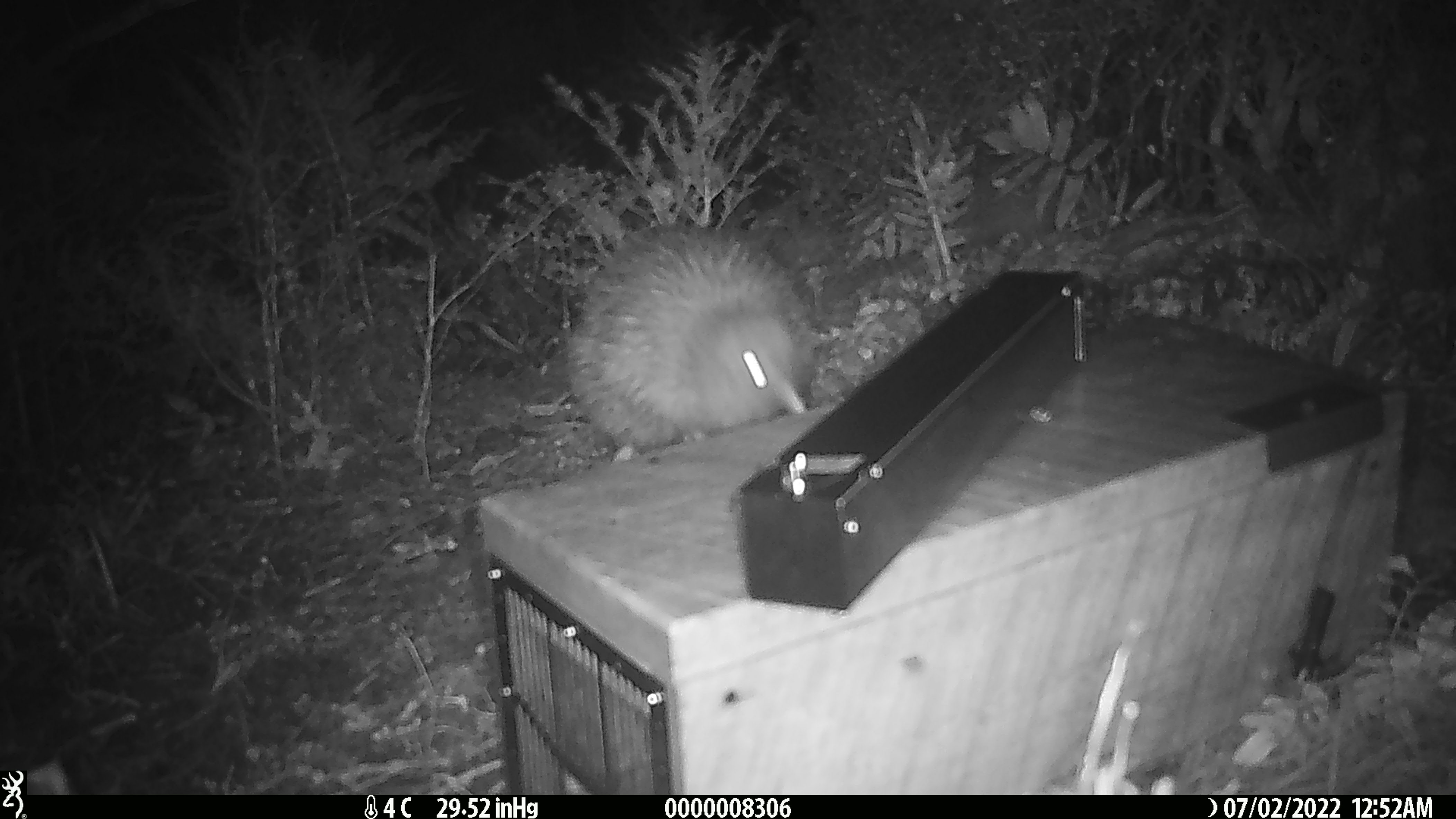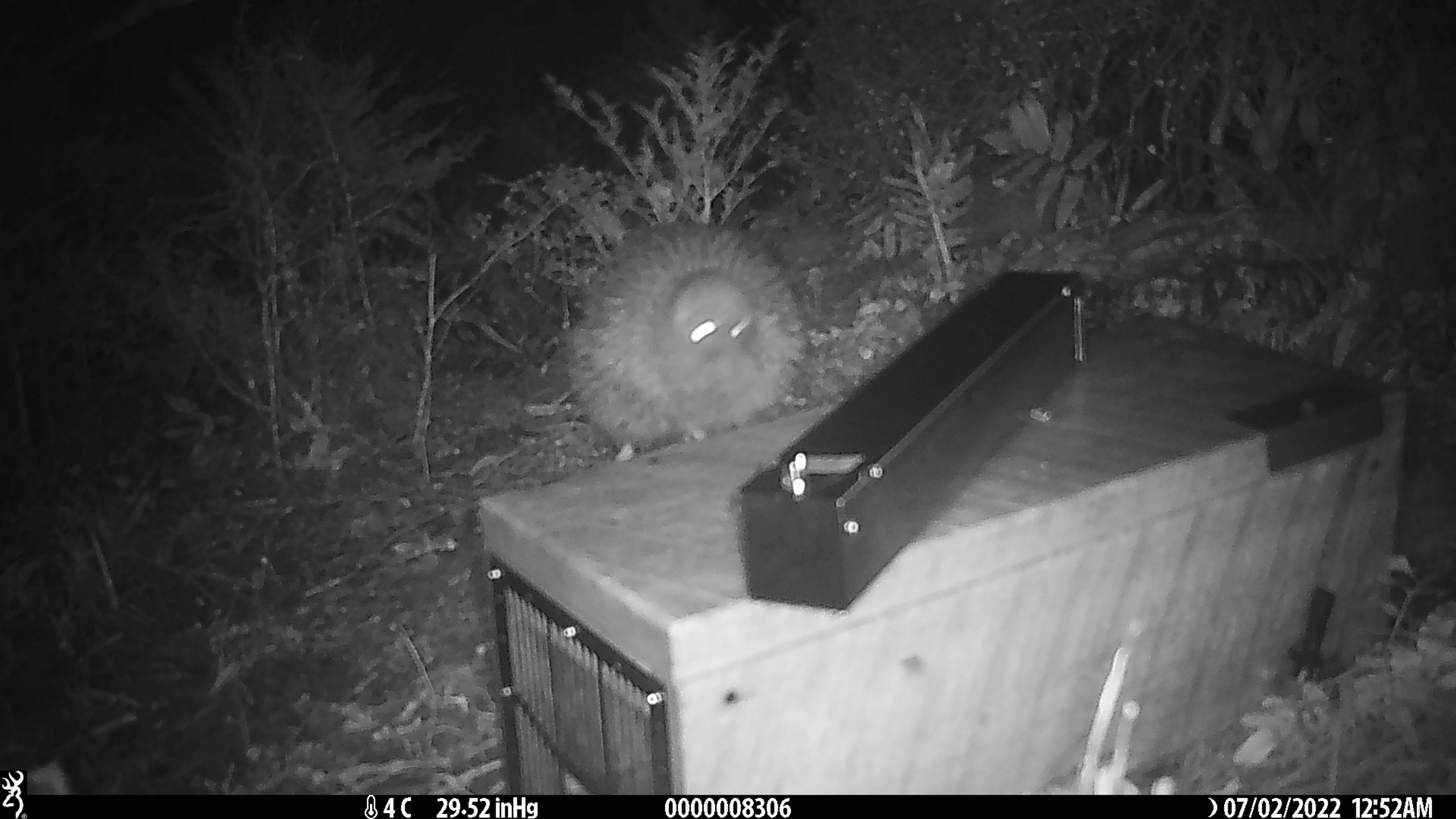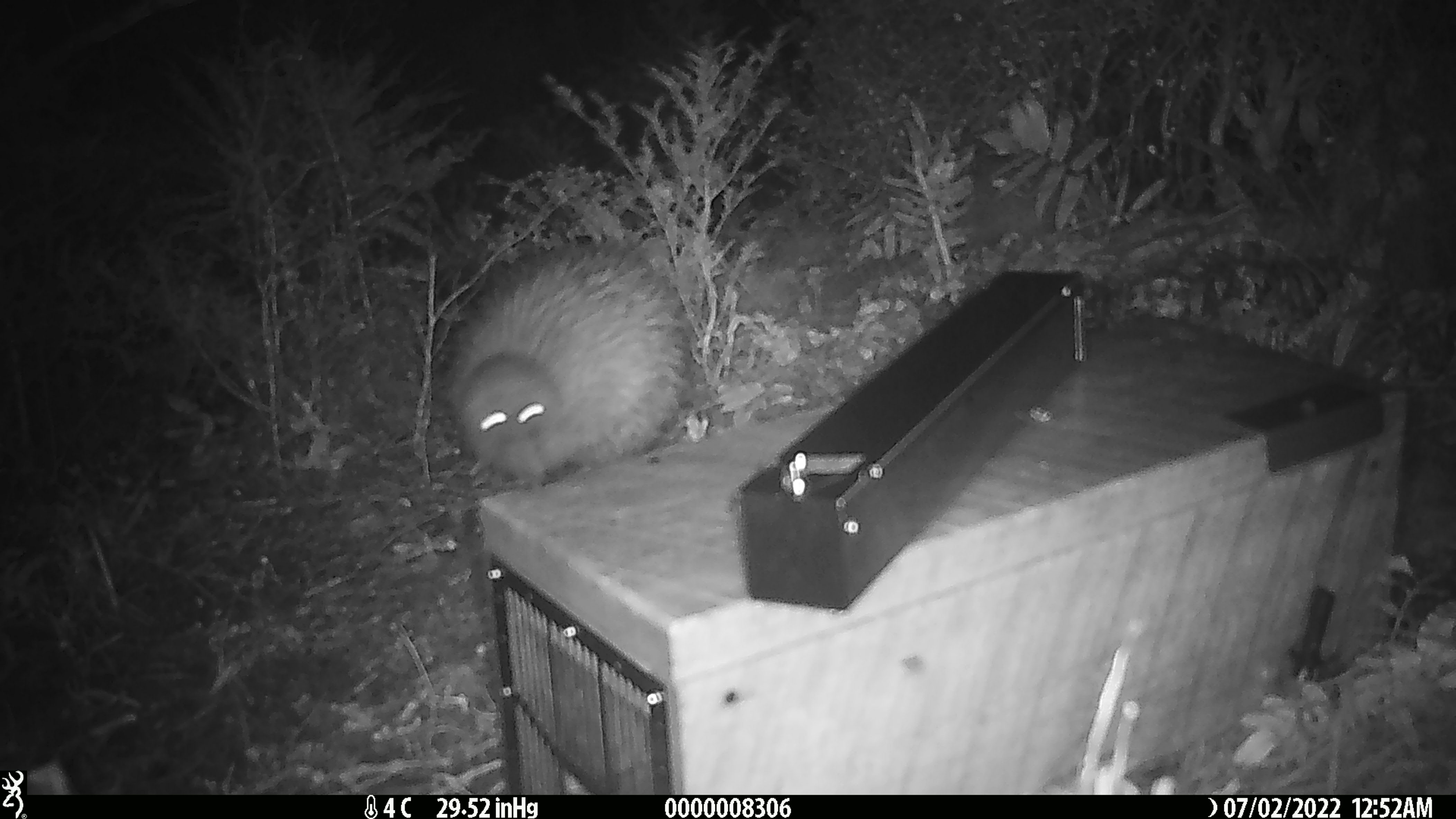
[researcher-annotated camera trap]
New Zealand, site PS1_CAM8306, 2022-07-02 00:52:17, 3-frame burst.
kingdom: Animalia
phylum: Chordata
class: Aves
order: Apterygiformes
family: Apterygidae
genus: Apteryx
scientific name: Apteryx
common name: kiwi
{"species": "kiwi (Apteryx)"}